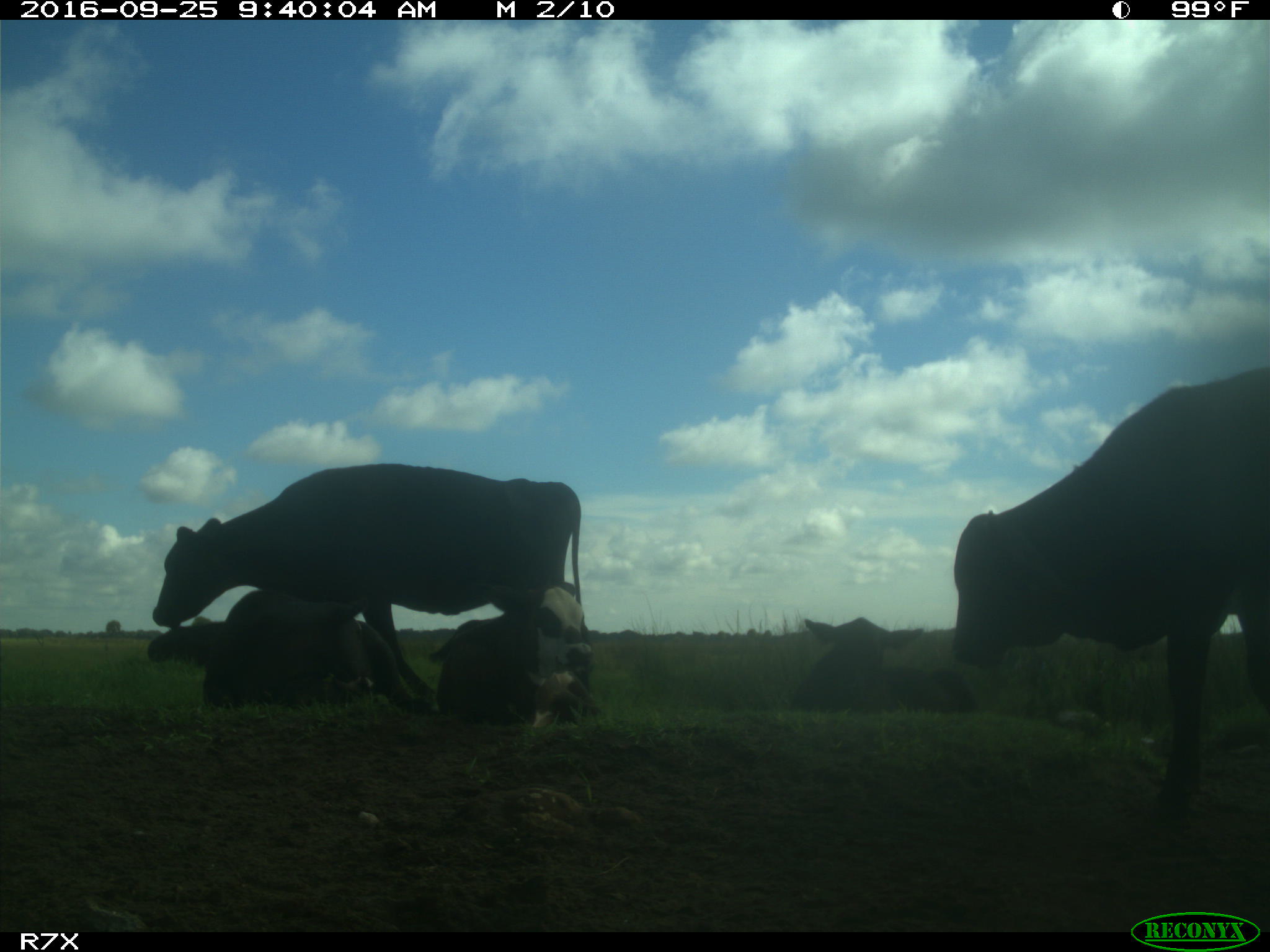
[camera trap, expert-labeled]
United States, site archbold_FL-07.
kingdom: Animalia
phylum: Chordata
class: Mammalia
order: Artiodactyla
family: Bovidae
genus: Bos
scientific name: Bos taurus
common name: domestic cow